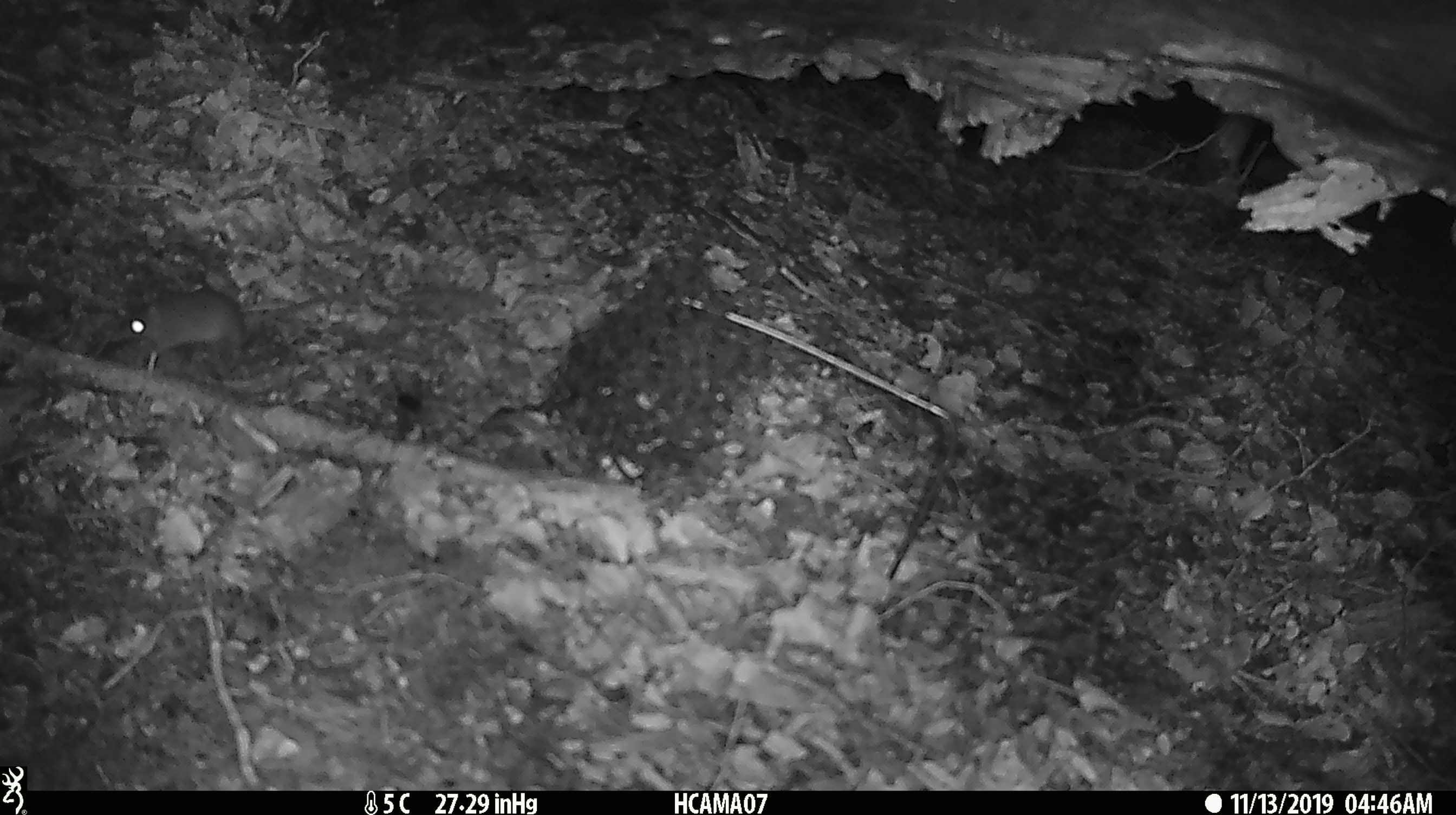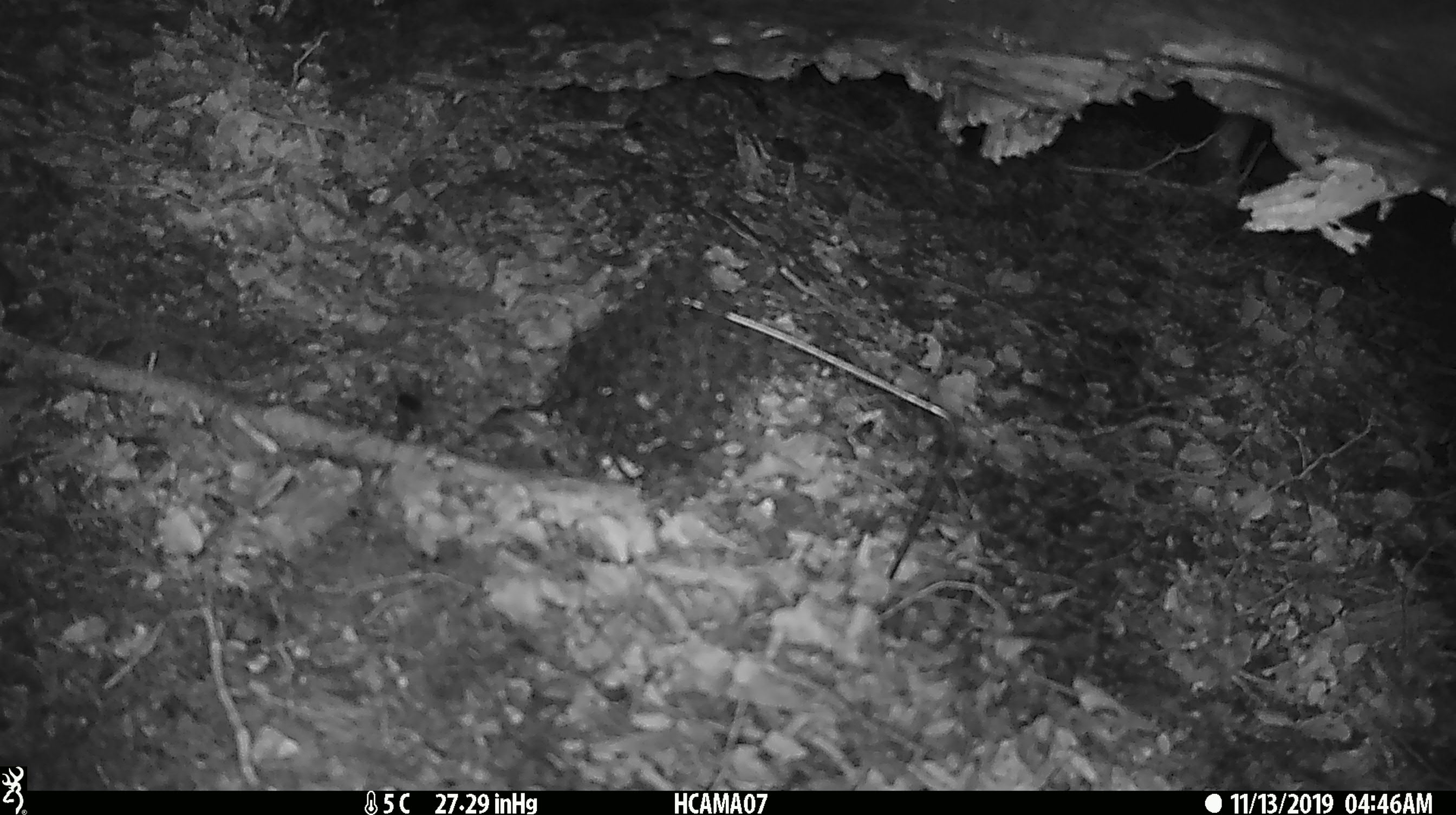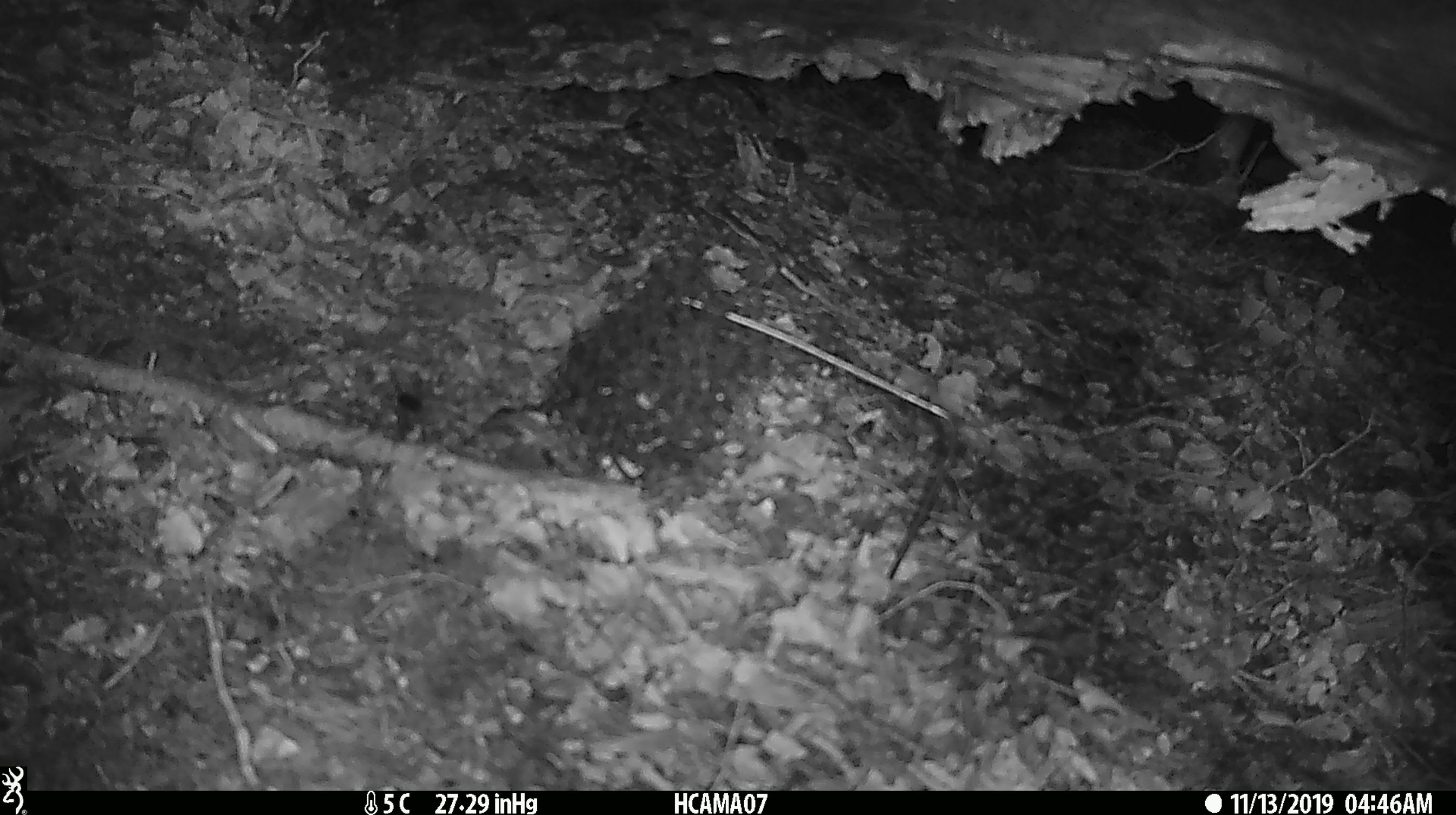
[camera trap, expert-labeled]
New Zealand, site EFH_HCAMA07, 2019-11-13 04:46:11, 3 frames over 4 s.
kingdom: Animalia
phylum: Chordata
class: Mammalia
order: Rodentia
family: Muridae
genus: Mus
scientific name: Mus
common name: mouse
Mouse (Mus).